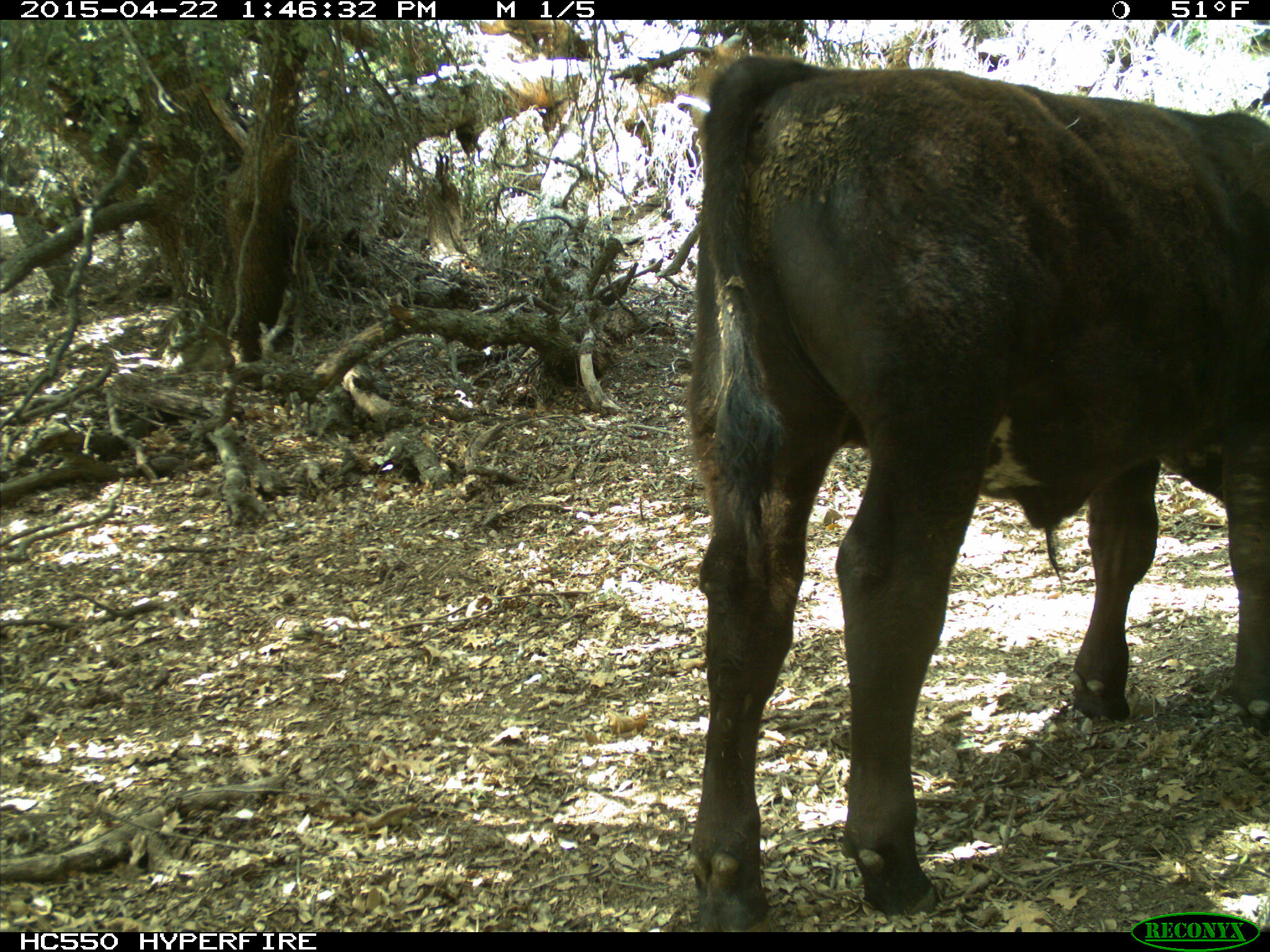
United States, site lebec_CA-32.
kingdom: Animalia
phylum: Chordata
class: Mammalia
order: Artiodactyla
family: Bovidae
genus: Bos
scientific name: Bos taurus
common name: domestic cow